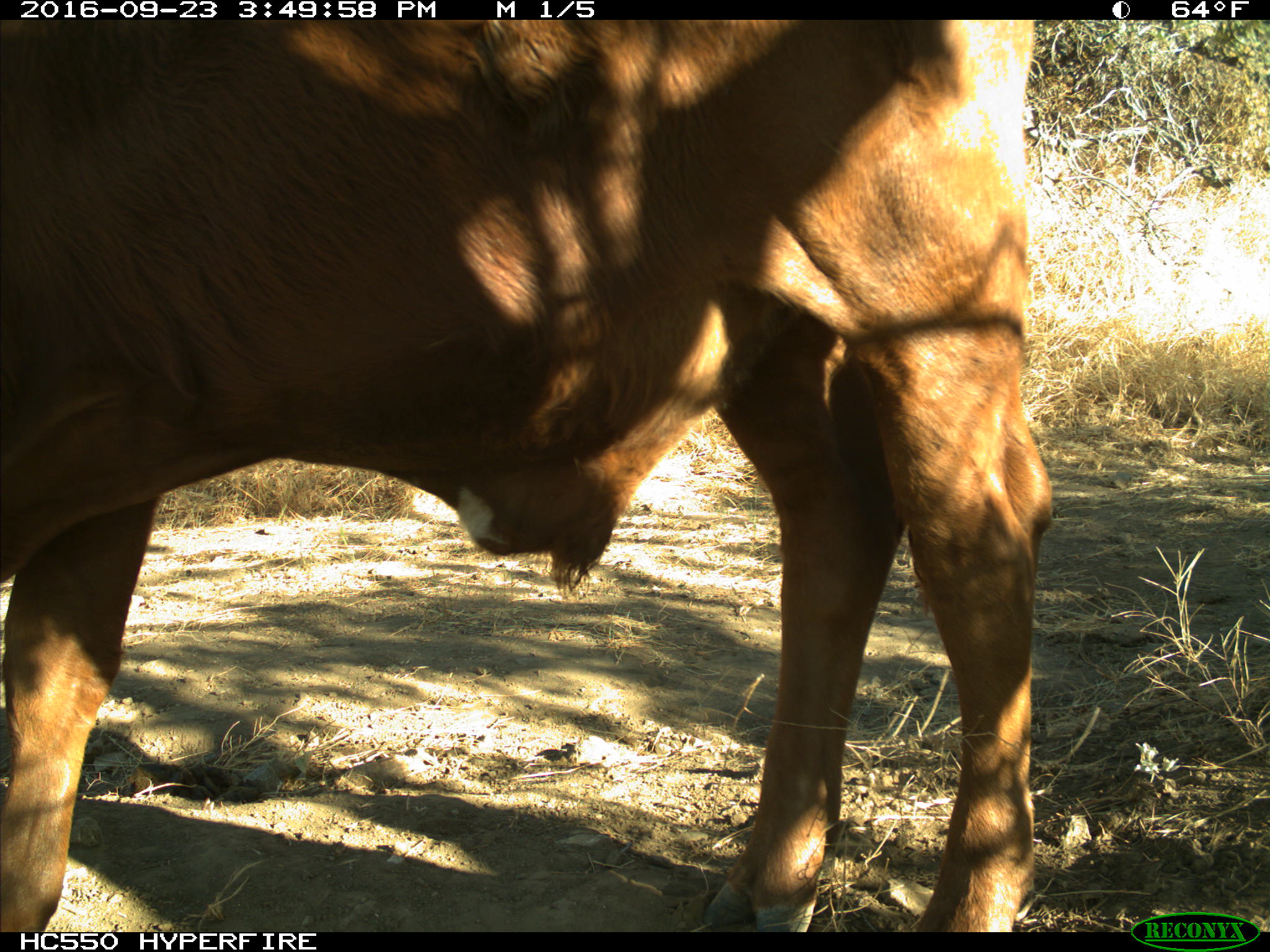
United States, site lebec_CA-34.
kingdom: Animalia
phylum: Chordata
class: Mammalia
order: Artiodactyla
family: Bovidae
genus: Bos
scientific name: Bos taurus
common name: domestic cow